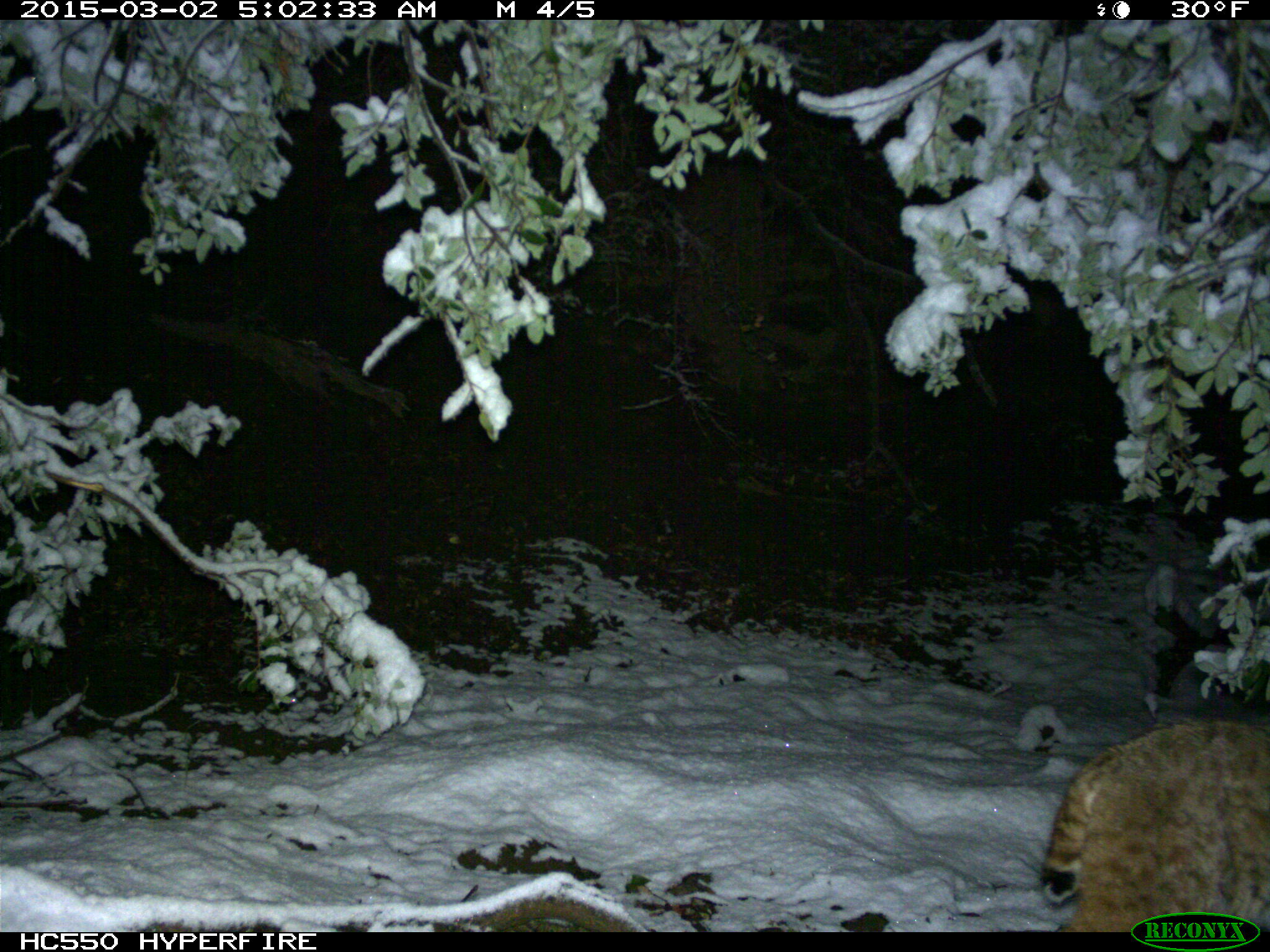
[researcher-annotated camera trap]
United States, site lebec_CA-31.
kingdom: Animalia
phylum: Chordata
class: Mammalia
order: Carnivora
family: Felidae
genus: Lynx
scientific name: Lynx rufus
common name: bobcat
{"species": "Lynx rufus (bobcat)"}